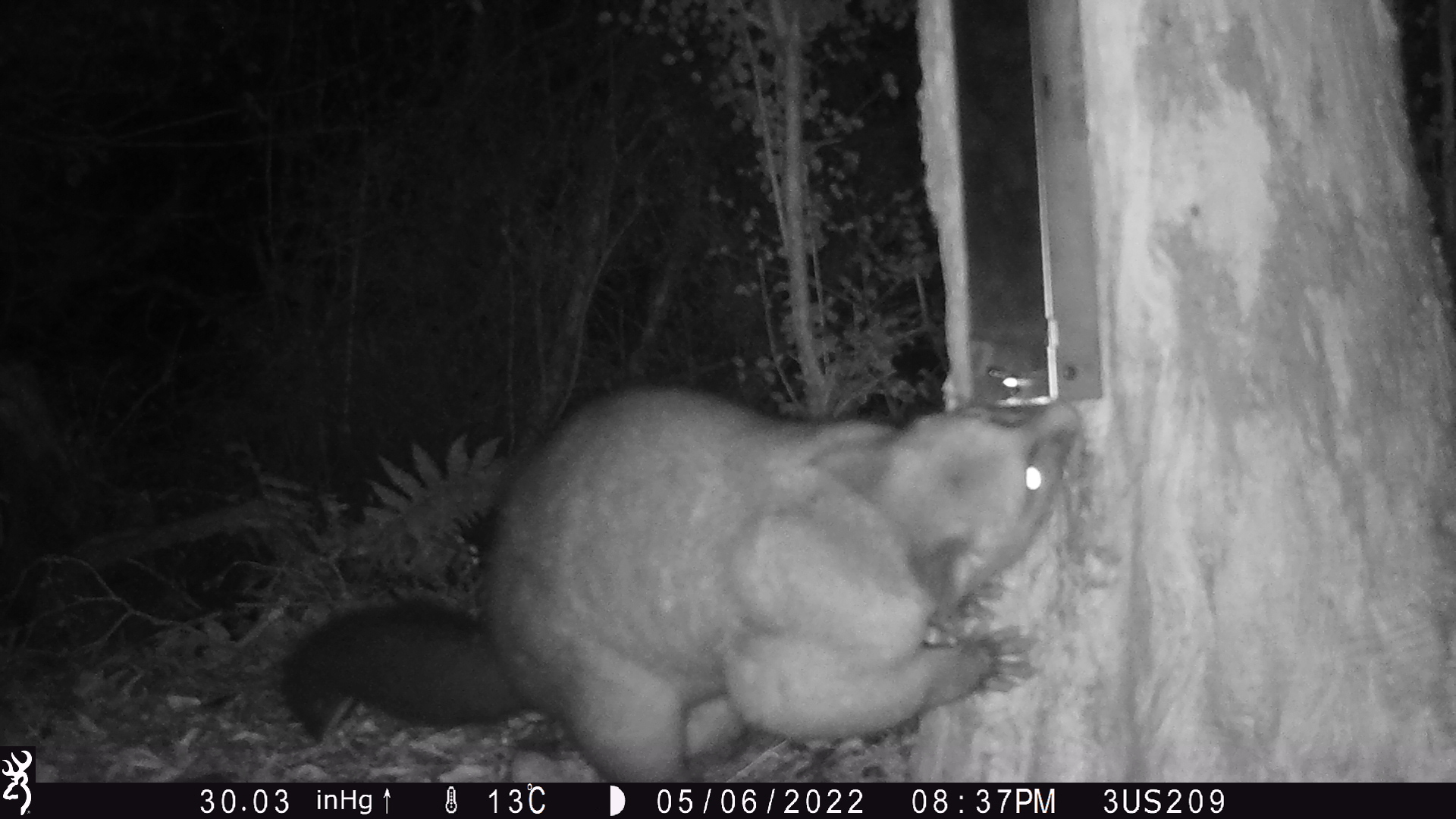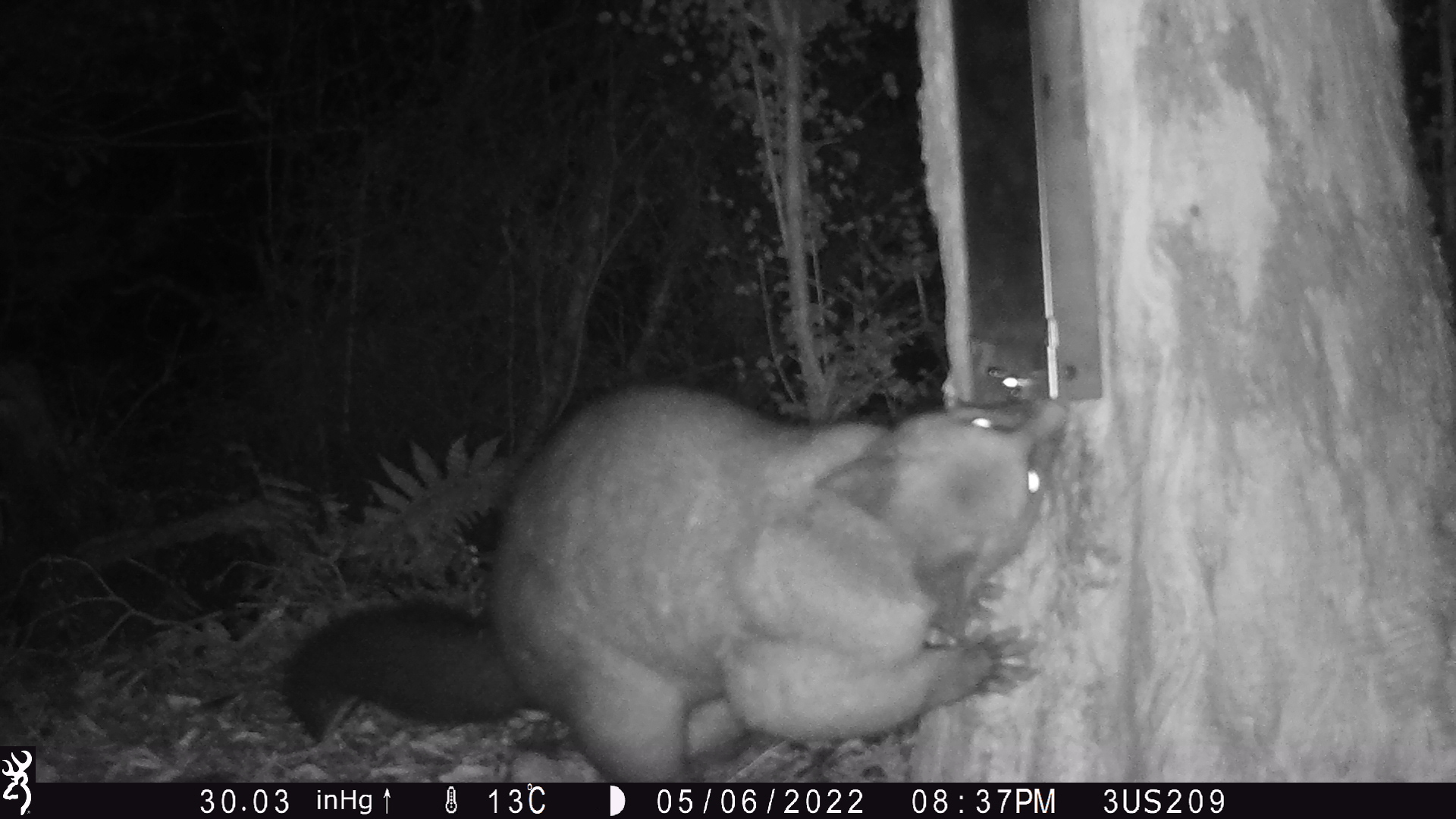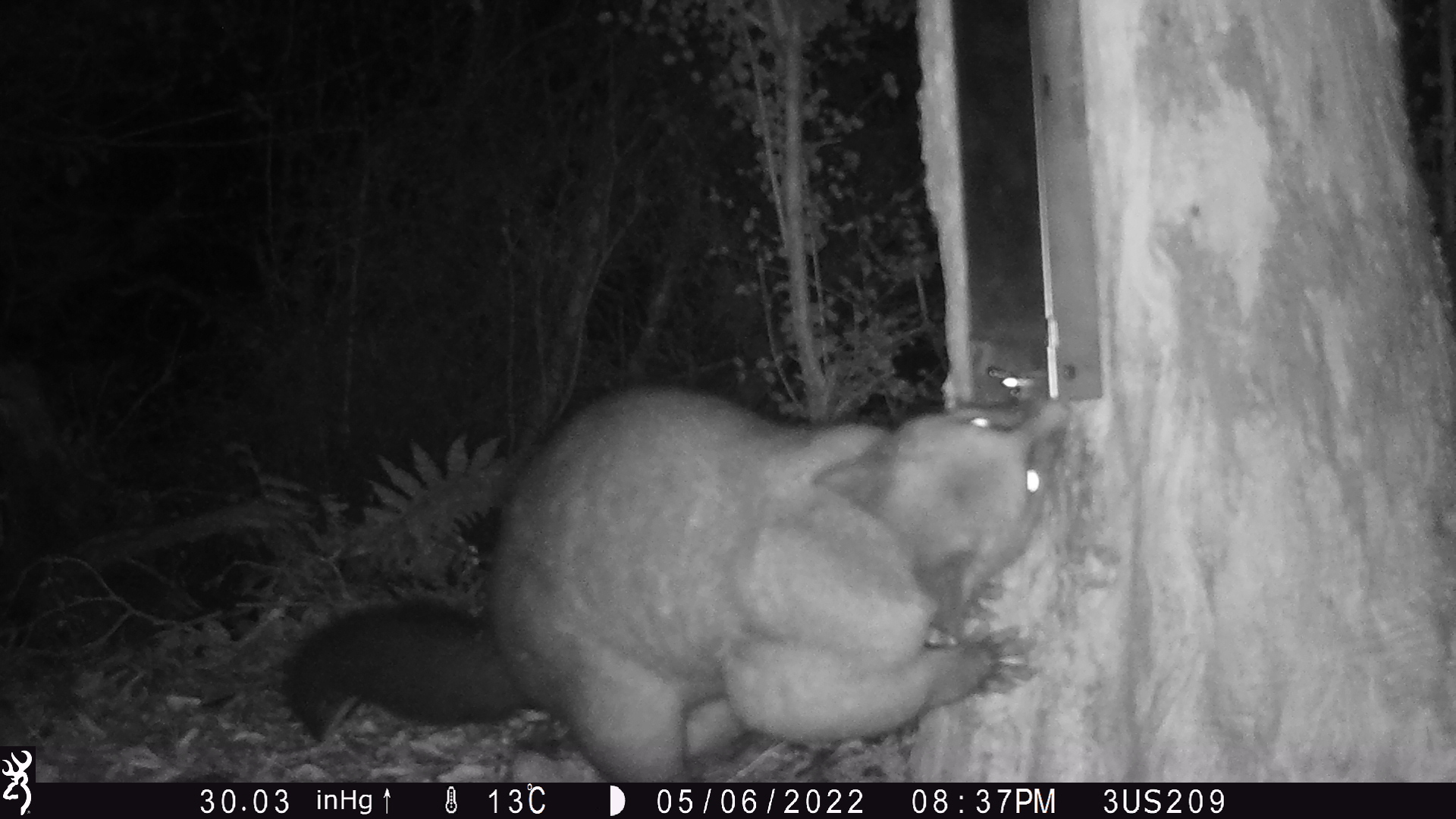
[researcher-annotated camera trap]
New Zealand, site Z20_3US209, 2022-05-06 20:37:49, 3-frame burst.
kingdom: Animalia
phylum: Chordata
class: Mammalia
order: Diprotodontia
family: Phalangeridae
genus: Trichosurus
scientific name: Trichosurus vulpecula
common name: common brushtail possum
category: possum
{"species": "possum (common brushtail possum) (Trichosurus vulpecula)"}